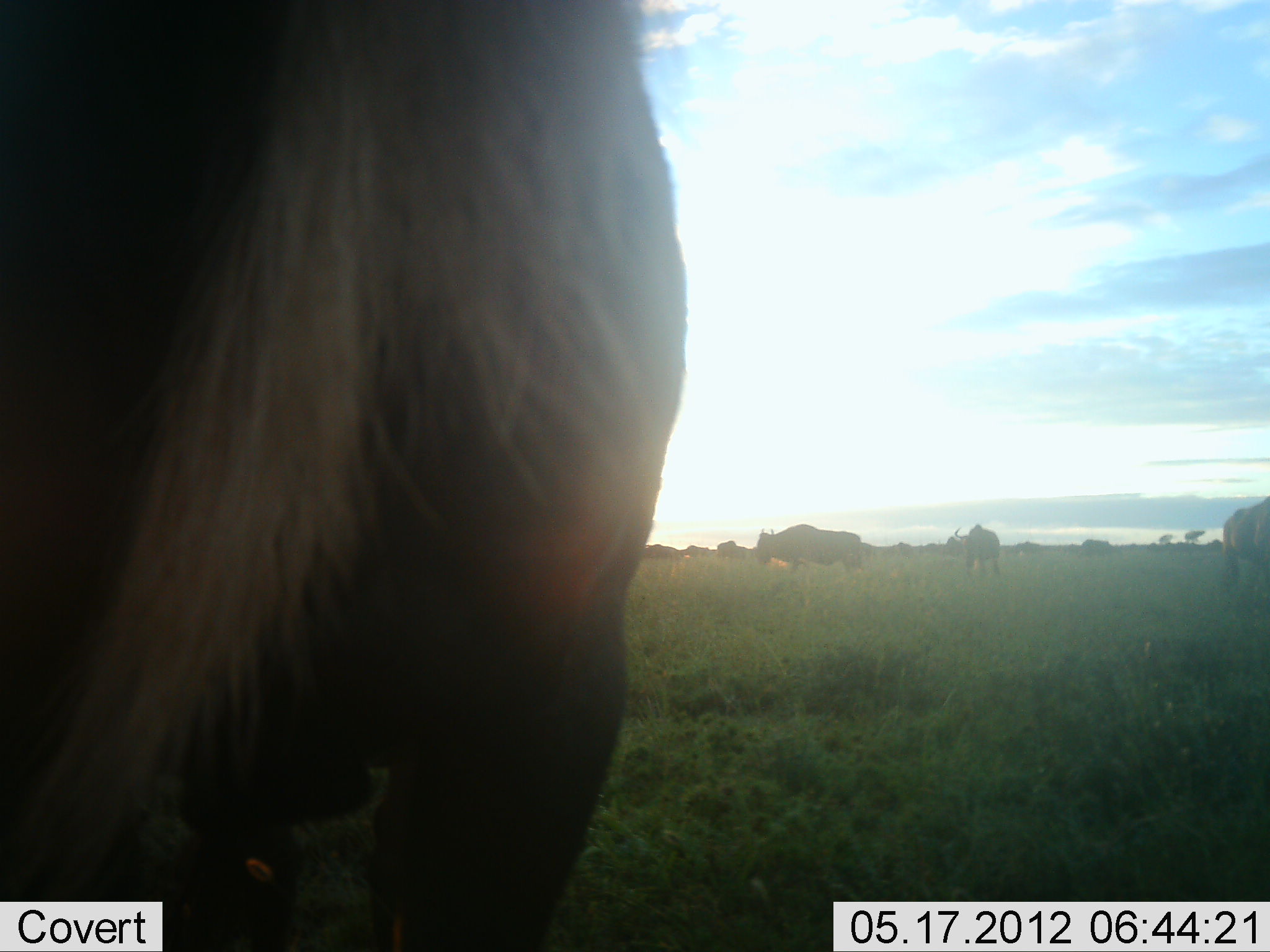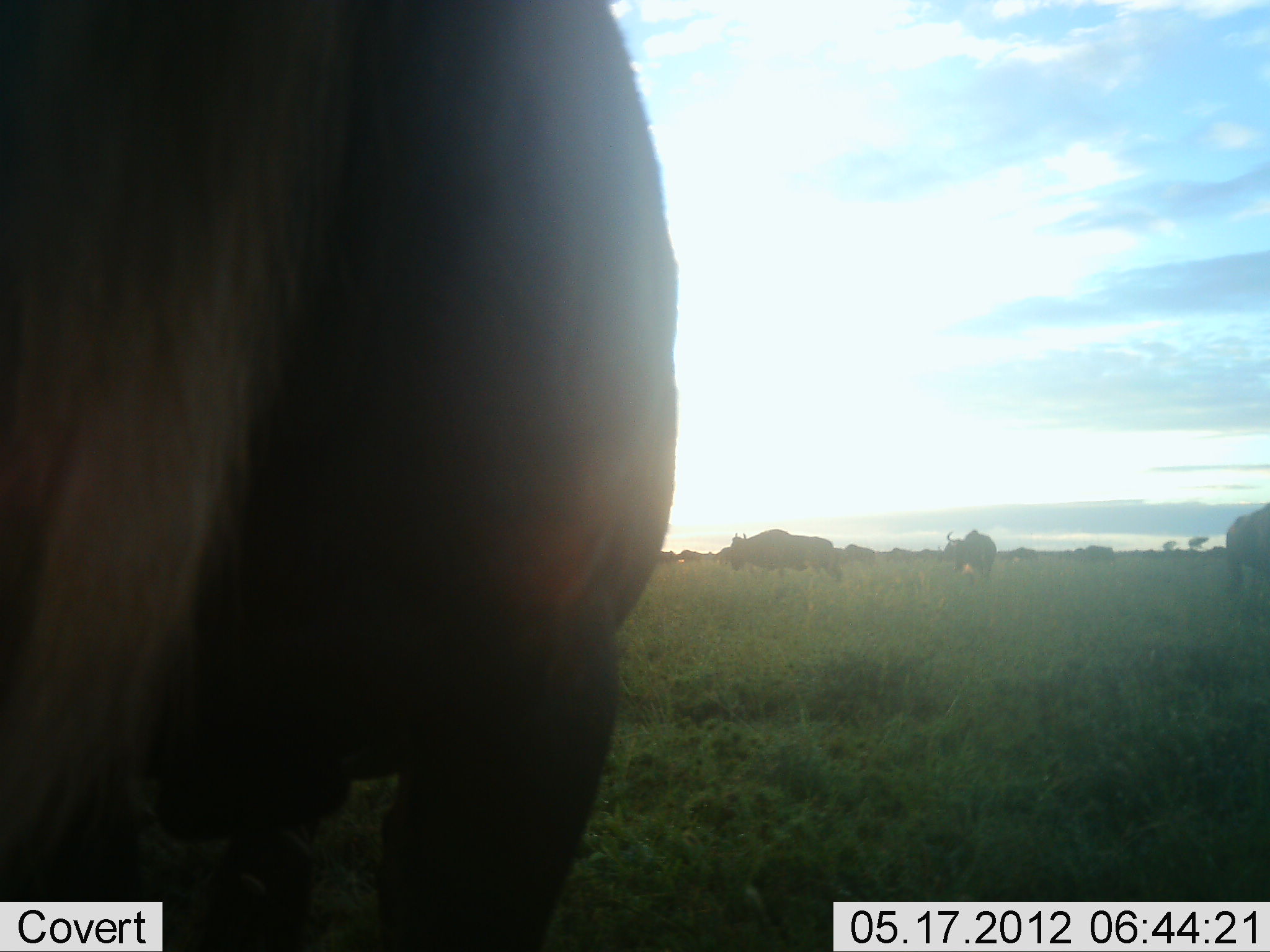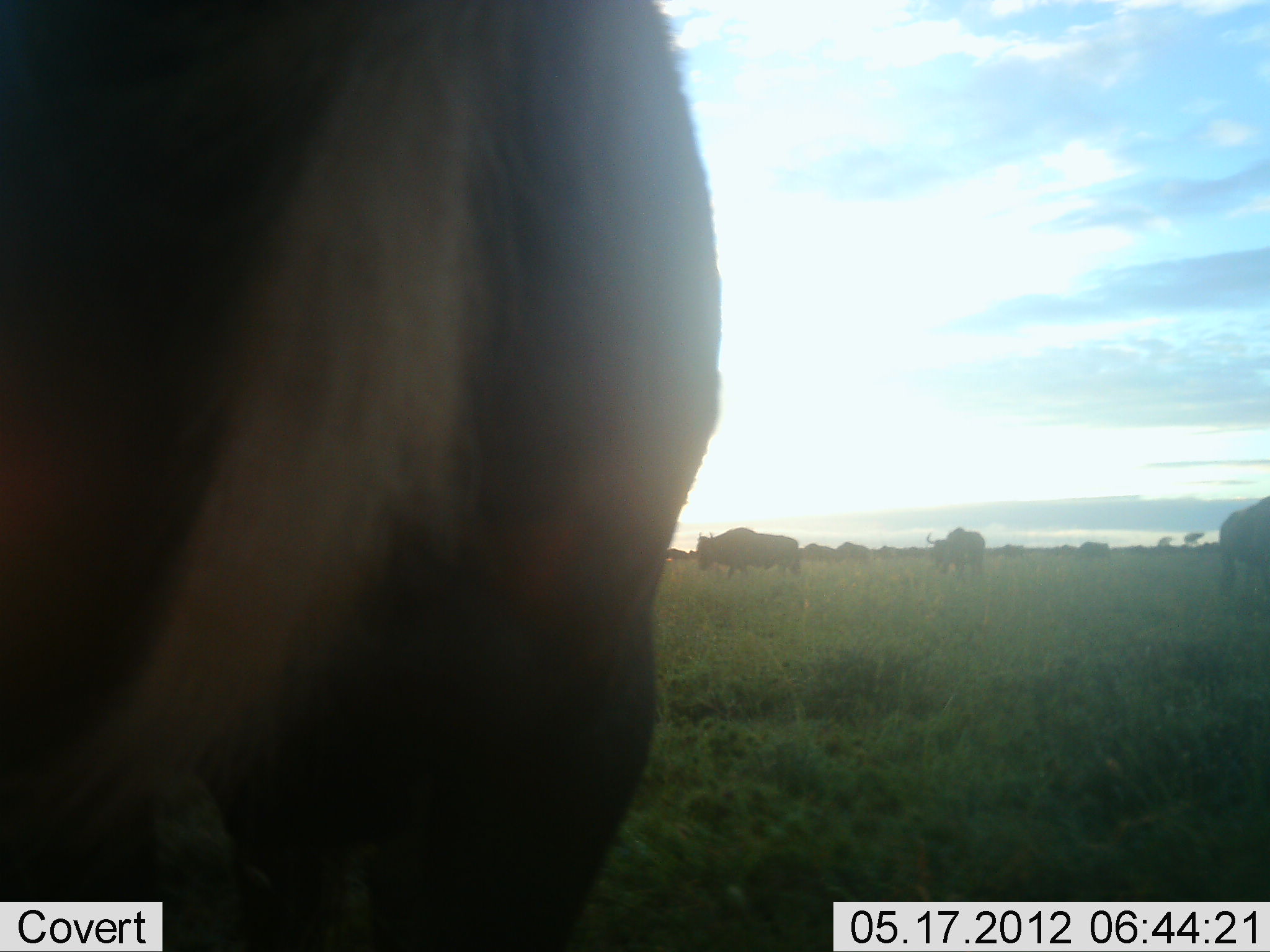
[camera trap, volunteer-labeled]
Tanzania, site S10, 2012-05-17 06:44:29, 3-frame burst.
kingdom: Animalia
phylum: Chordata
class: Mammalia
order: Artiodactyla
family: Bovidae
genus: Connochaetes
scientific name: Connochaetes taurinus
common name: blue wildebeest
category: wildebeest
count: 11-50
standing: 50%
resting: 0%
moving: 50%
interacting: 0%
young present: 0%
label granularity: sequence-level